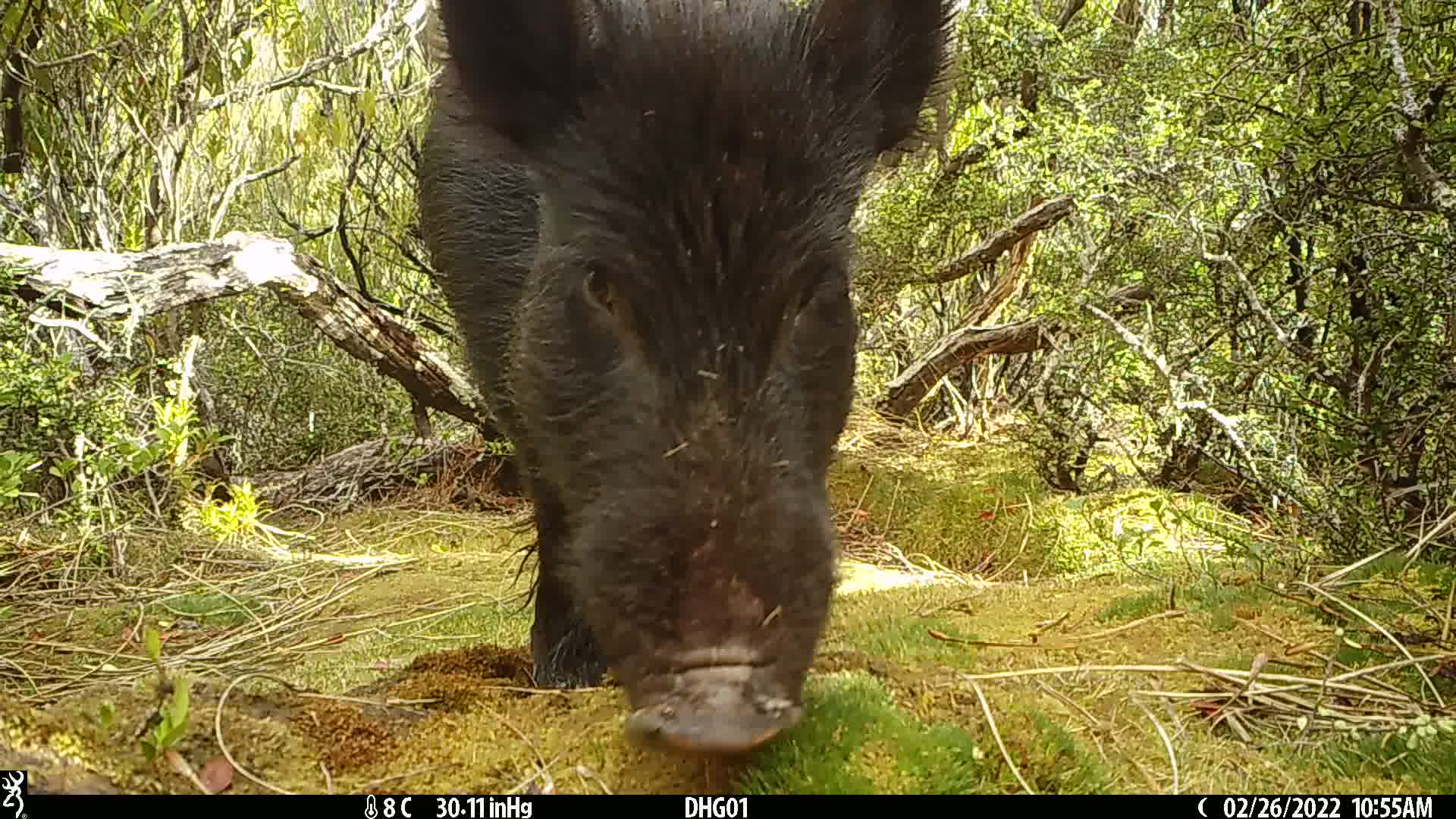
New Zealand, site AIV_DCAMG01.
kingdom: Animalia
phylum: Chordata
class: Mammalia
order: Artiodactyla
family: Suidae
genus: Sus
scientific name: Sus scrofa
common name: pig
Pig (Sus scrofa).